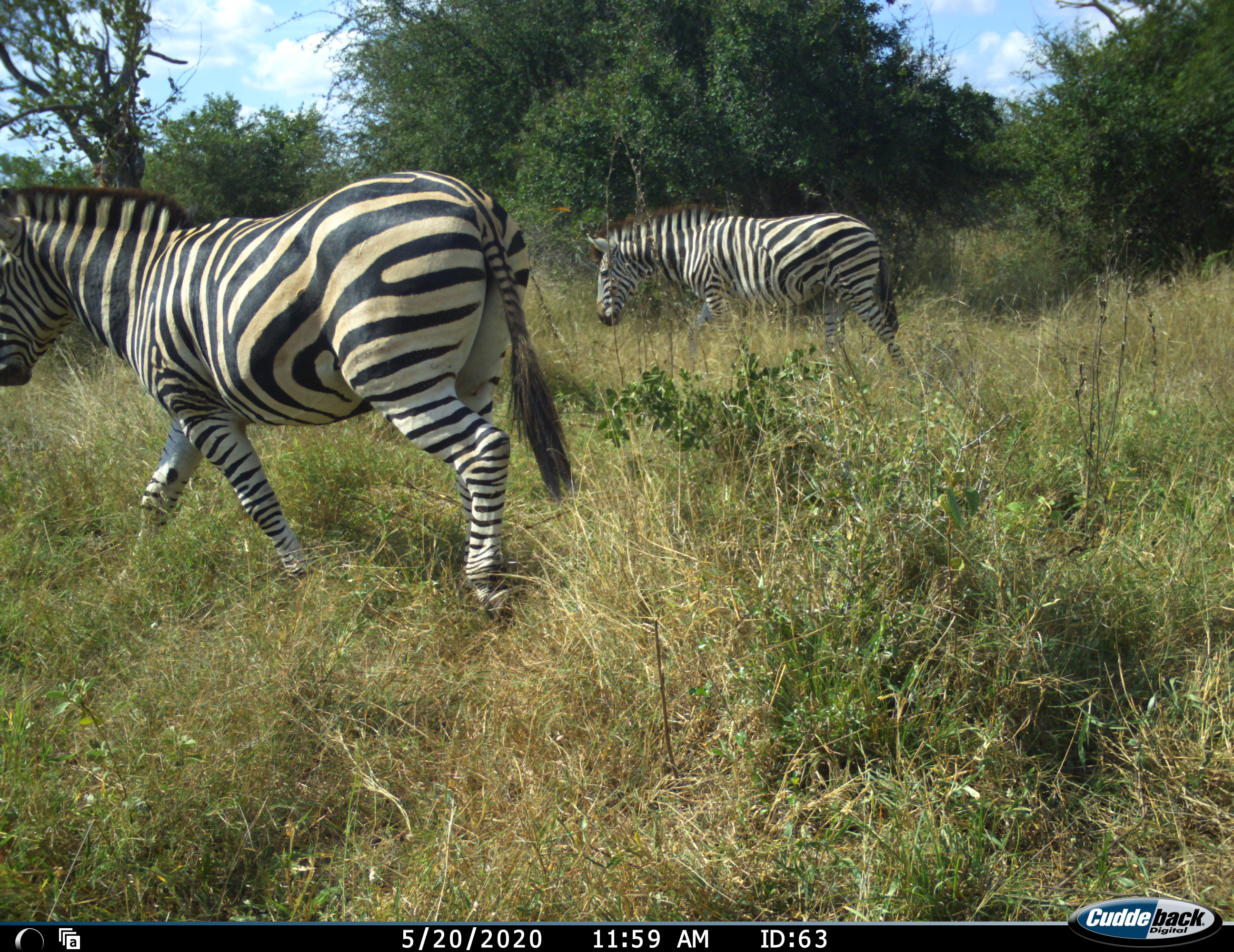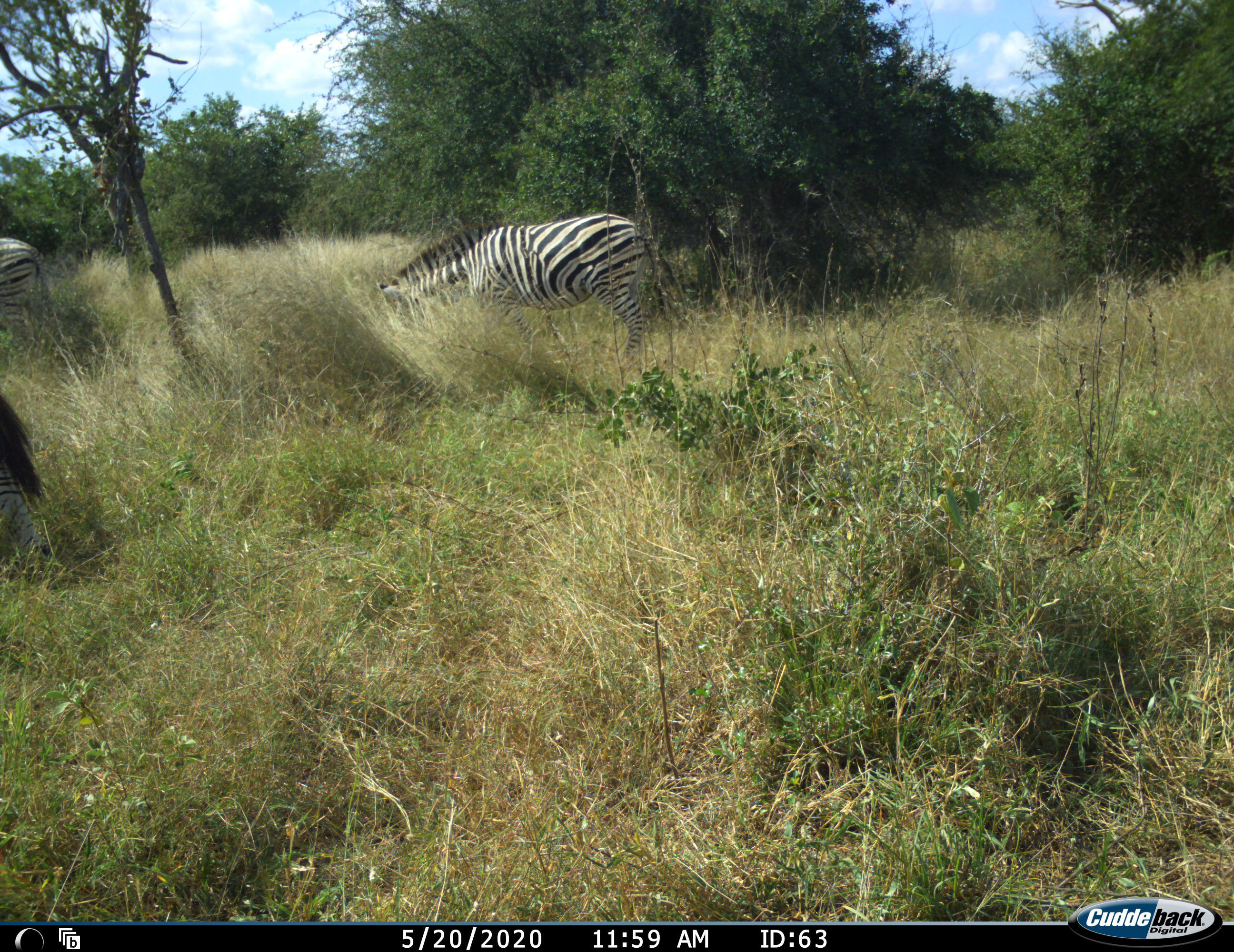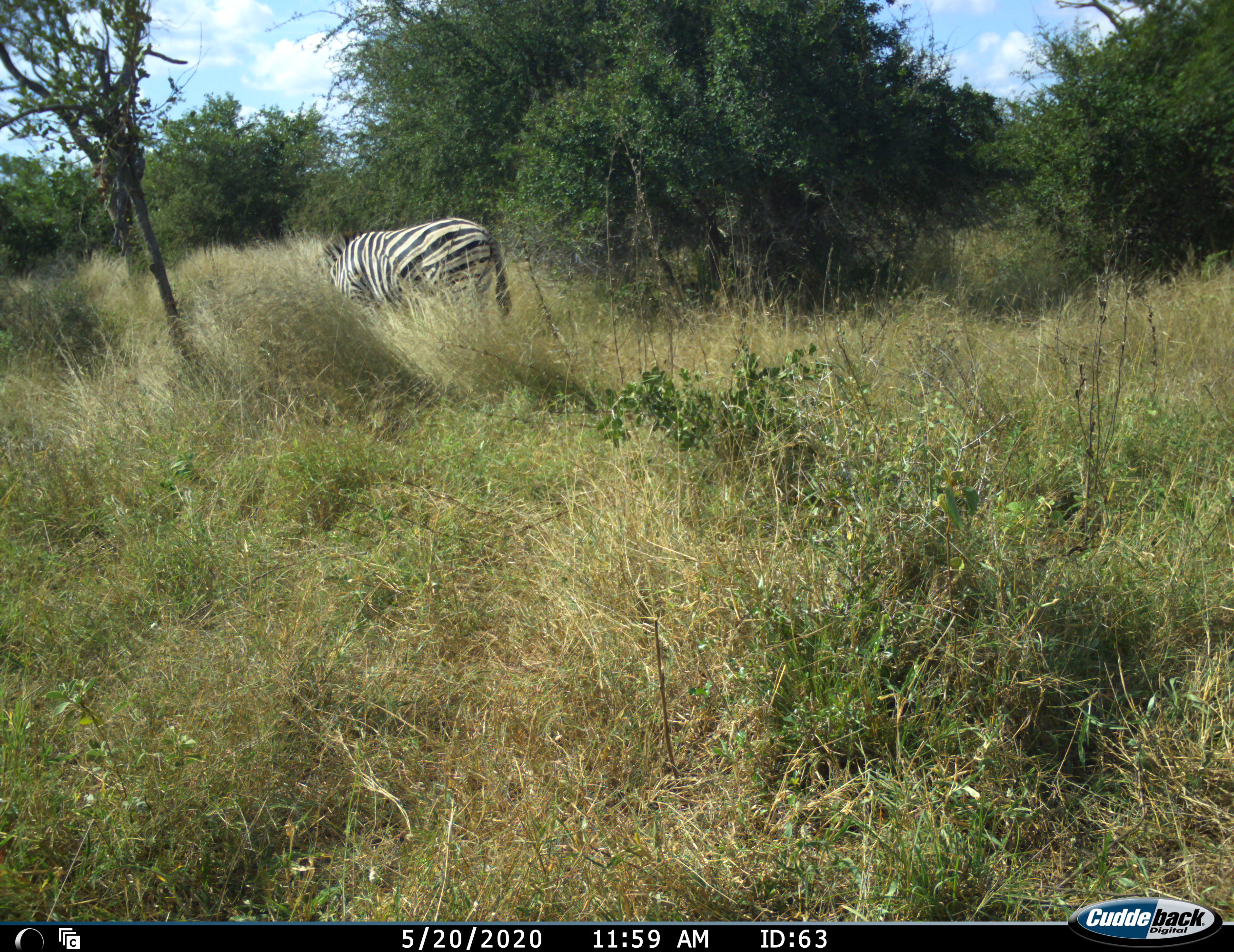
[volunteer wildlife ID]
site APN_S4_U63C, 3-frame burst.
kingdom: Animalia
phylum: Chordata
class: Mammalia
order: Perissodactyla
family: Equidae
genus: Equus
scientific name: Equus quagga burchellii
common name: burchell's zebra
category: zebraburchells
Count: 2.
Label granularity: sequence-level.